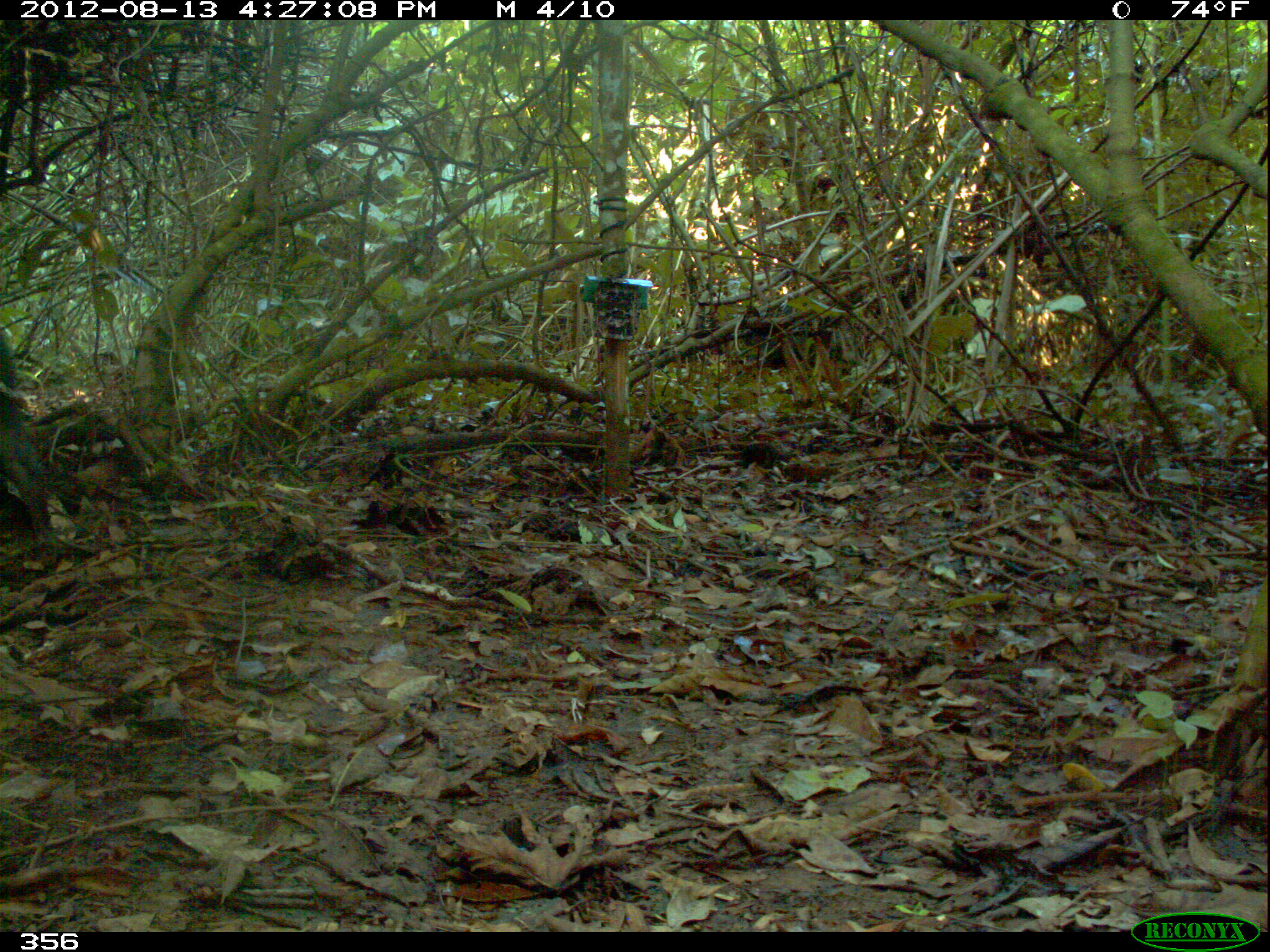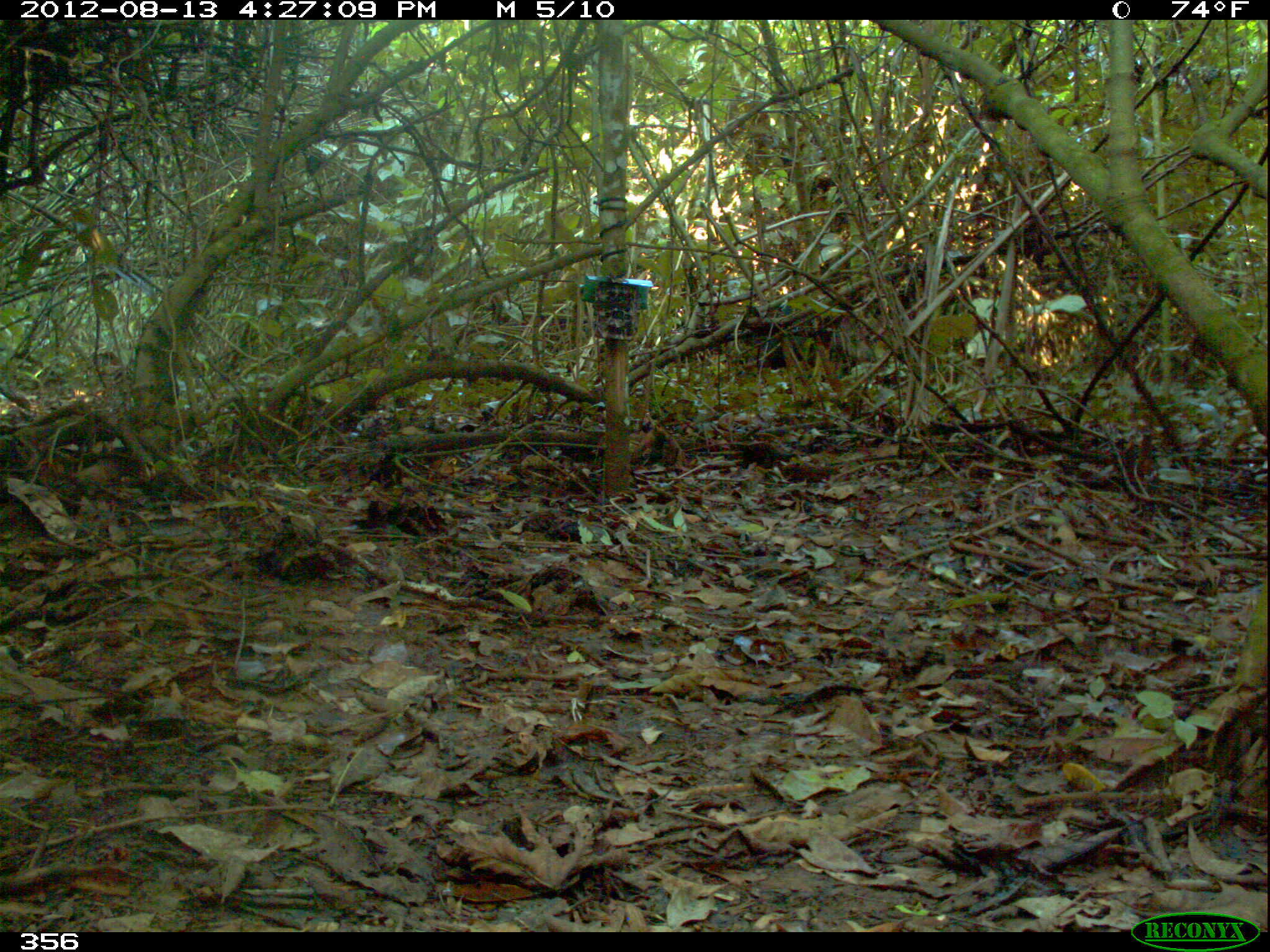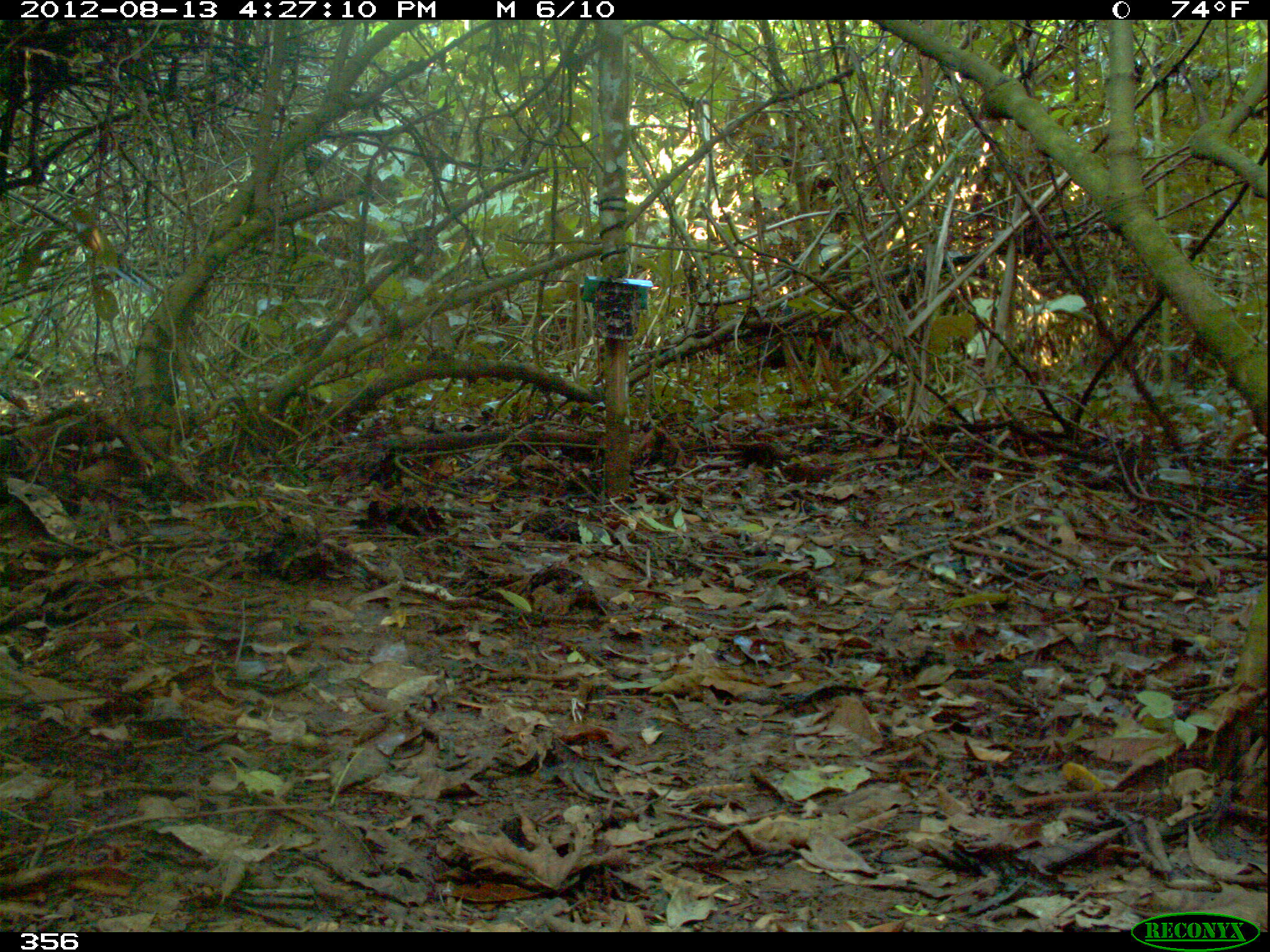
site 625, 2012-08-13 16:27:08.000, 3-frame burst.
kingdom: Animalia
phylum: Chordata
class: Mammalia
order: Artiodactyla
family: Tayassuidae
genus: Tayassu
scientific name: Tayassu pecari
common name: white-lipped peccary